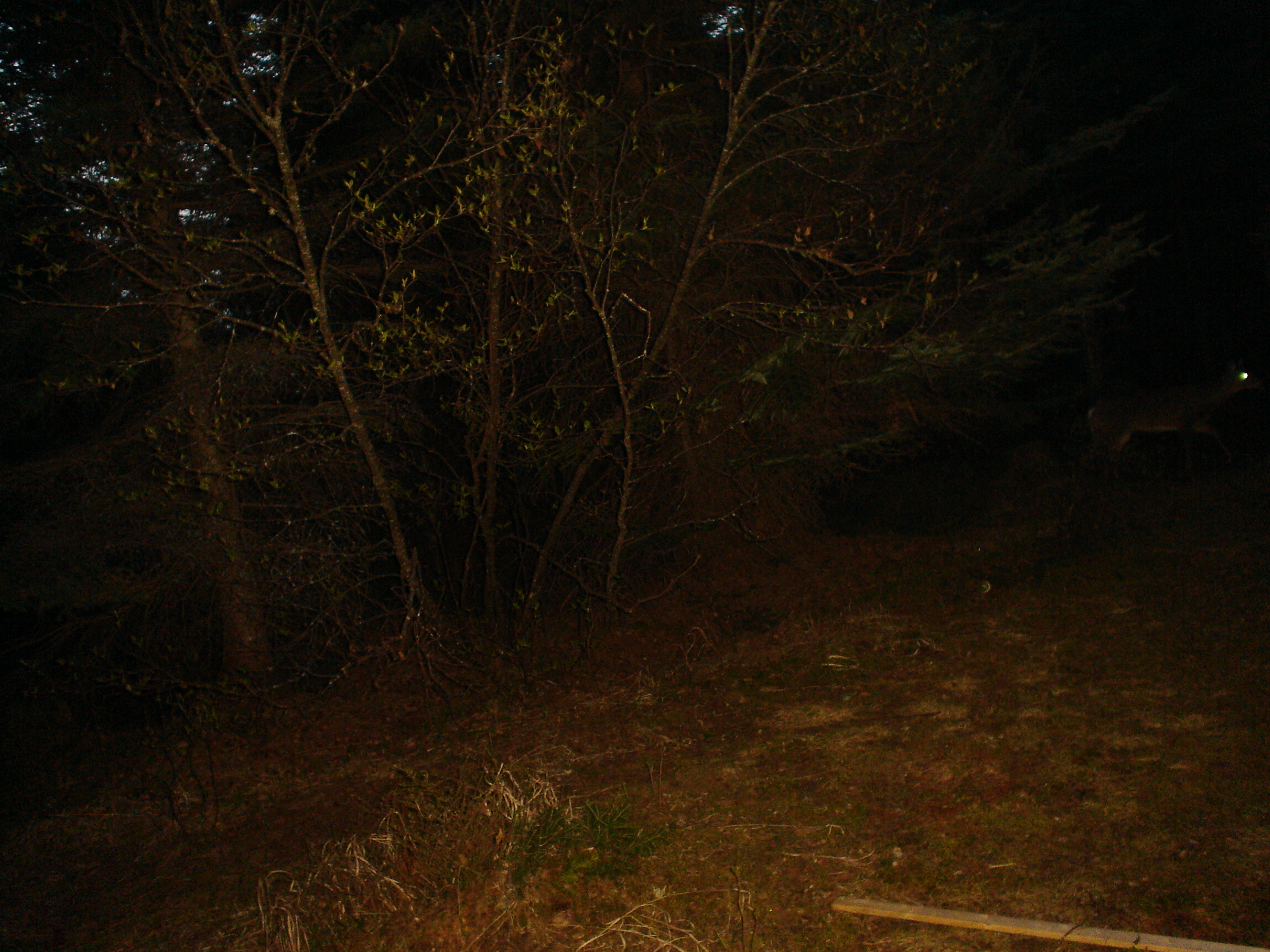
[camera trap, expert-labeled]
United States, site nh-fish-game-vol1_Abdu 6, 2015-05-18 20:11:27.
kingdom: Animalia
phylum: Chordata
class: Mammalia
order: Artiodactyla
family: Cervidae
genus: Odocoileus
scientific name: Odocoileus virginianus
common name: white-tailed deer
White-tailed deer (Odocoileus virginianus).